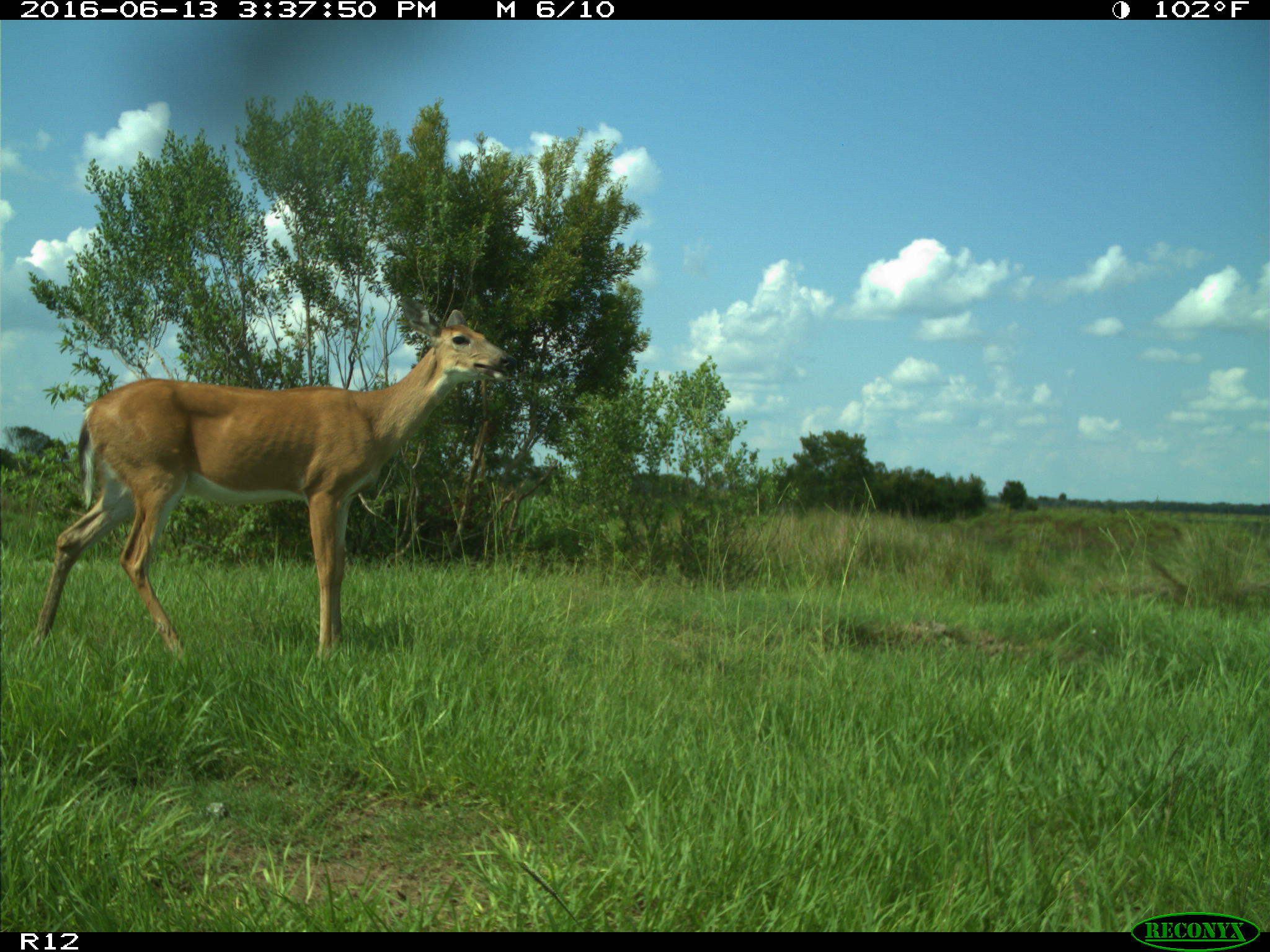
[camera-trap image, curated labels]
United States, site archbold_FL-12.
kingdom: Animalia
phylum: Chordata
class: Mammalia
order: Artiodactyla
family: Cervidae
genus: Odocoileus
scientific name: Odocoileus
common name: deer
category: unidentified deer